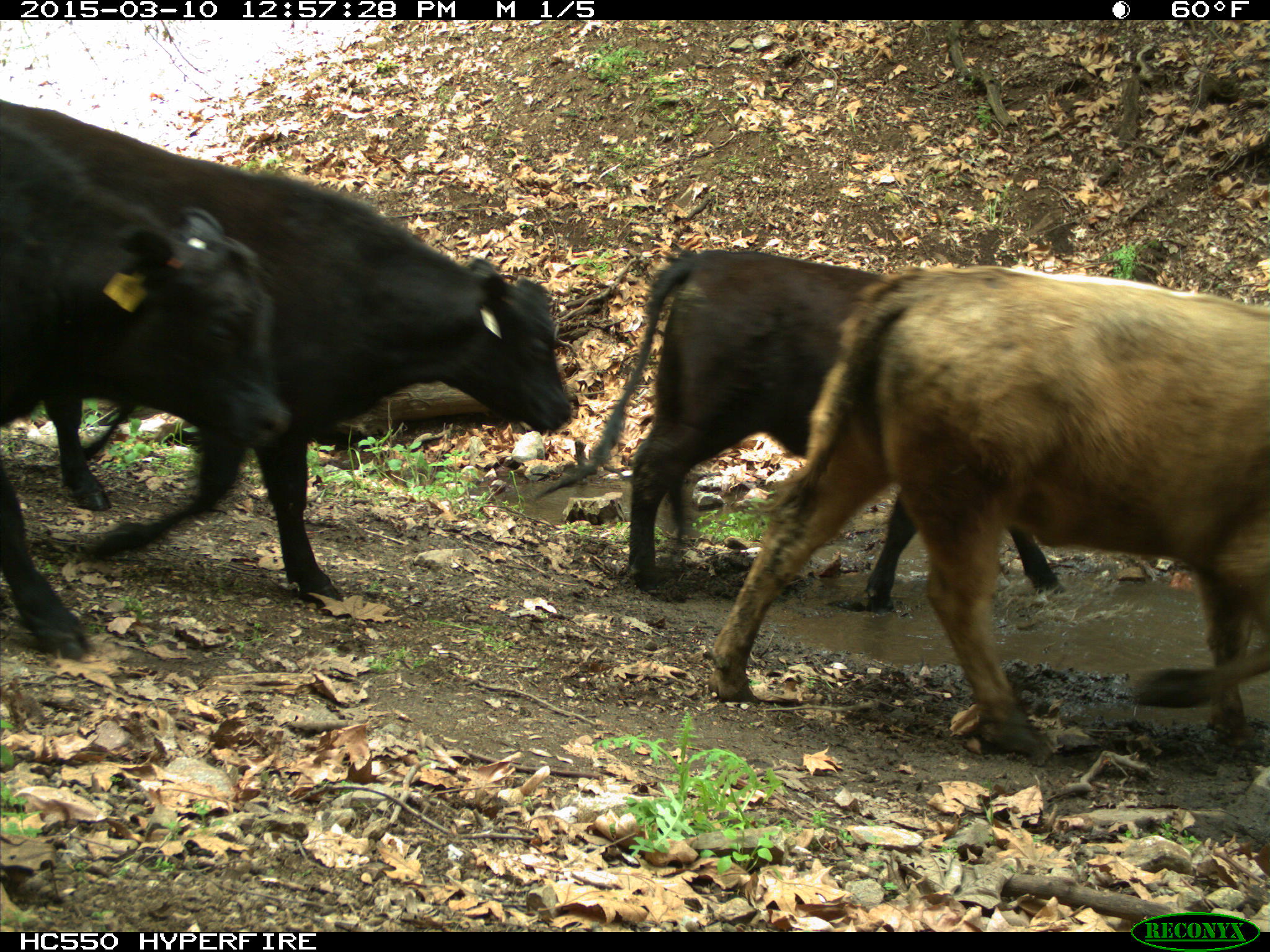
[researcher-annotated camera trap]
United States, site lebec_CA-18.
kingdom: Animalia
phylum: Chordata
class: Mammalia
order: Artiodactyla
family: Bovidae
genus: Bos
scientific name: Bos taurus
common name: domestic cow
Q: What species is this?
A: Bos taurus (domestic cow).